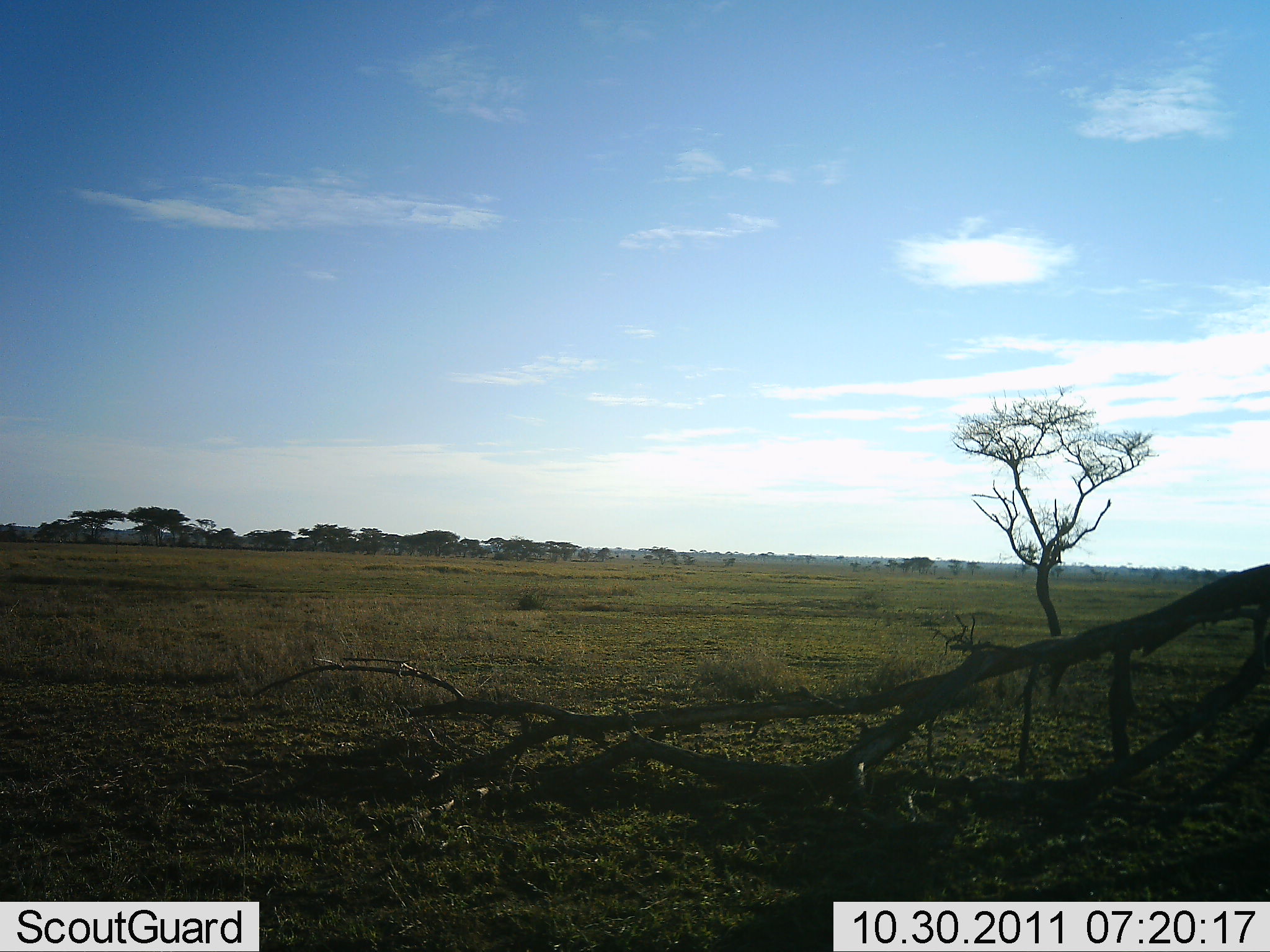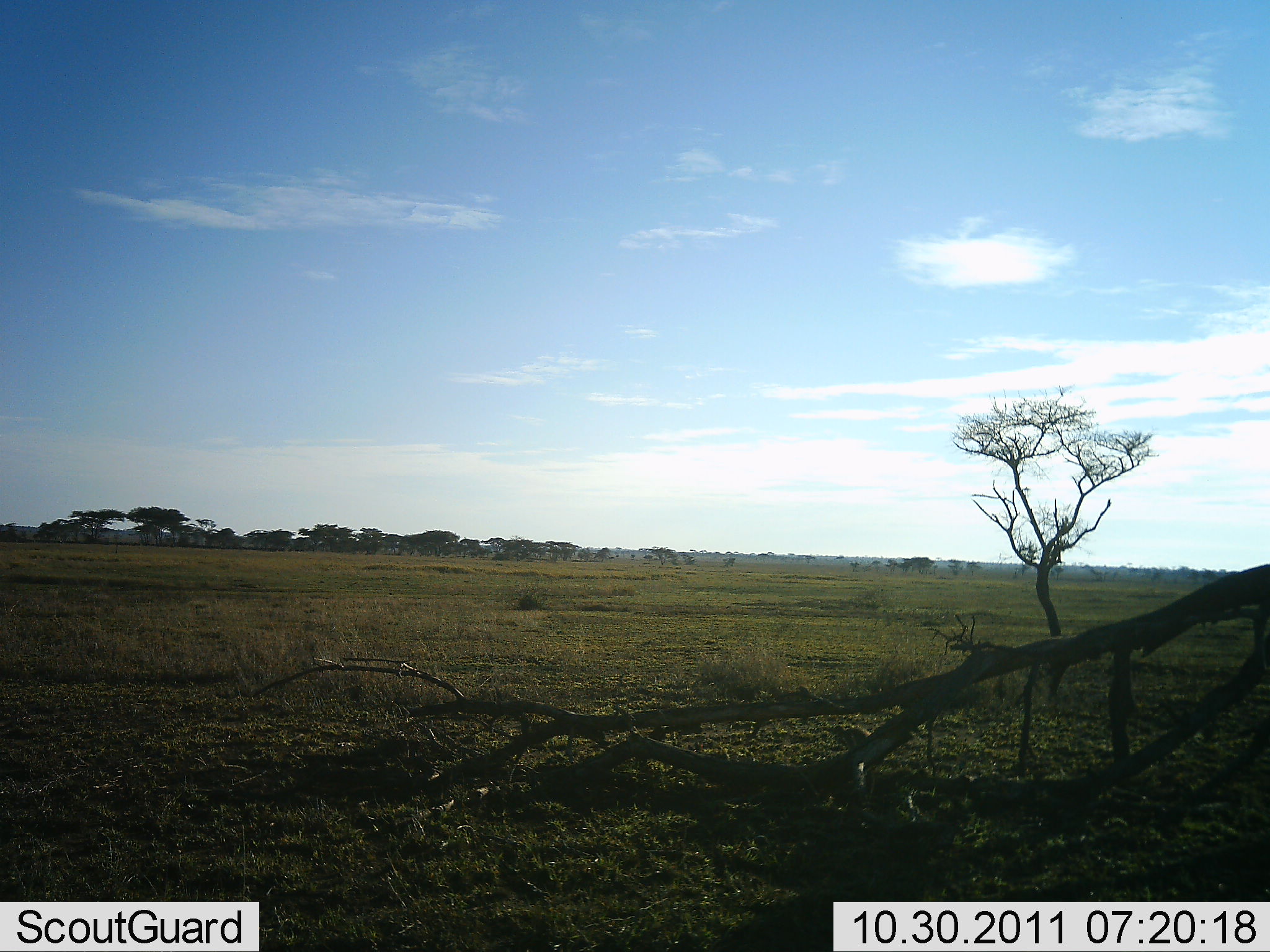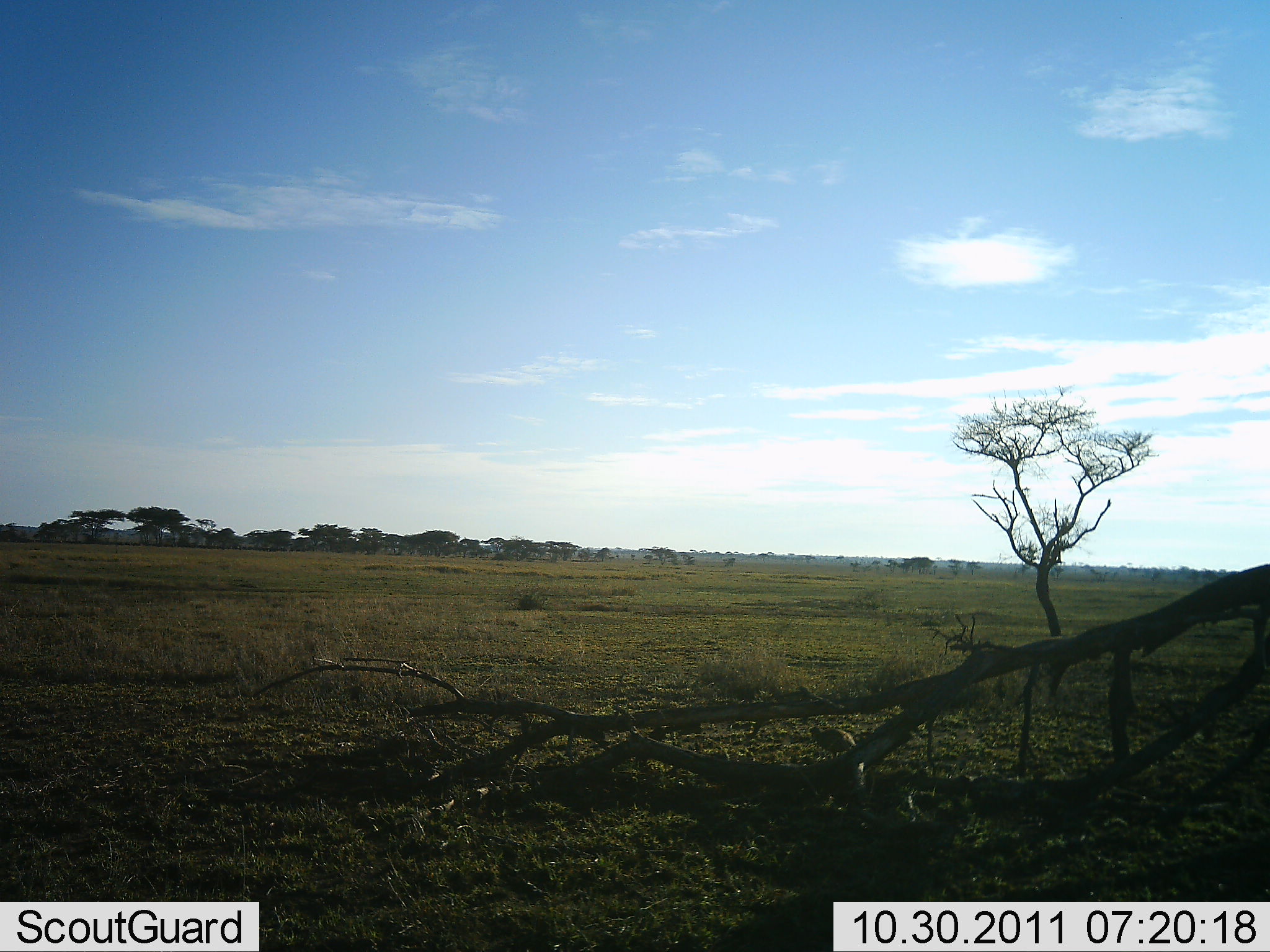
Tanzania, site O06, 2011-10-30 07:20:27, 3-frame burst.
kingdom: Animalia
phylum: Chordata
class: Aves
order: Galliformes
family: Numididae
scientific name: Numididae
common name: guinea fowl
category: guineafowl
Guineafowl (guinea fowl) (Numididae), count 1. Behavior (volunteer vote fractions): standing 0%, resting 0%, moving 100%, interacting 0%. Young present (vote fraction): 0%. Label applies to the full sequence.